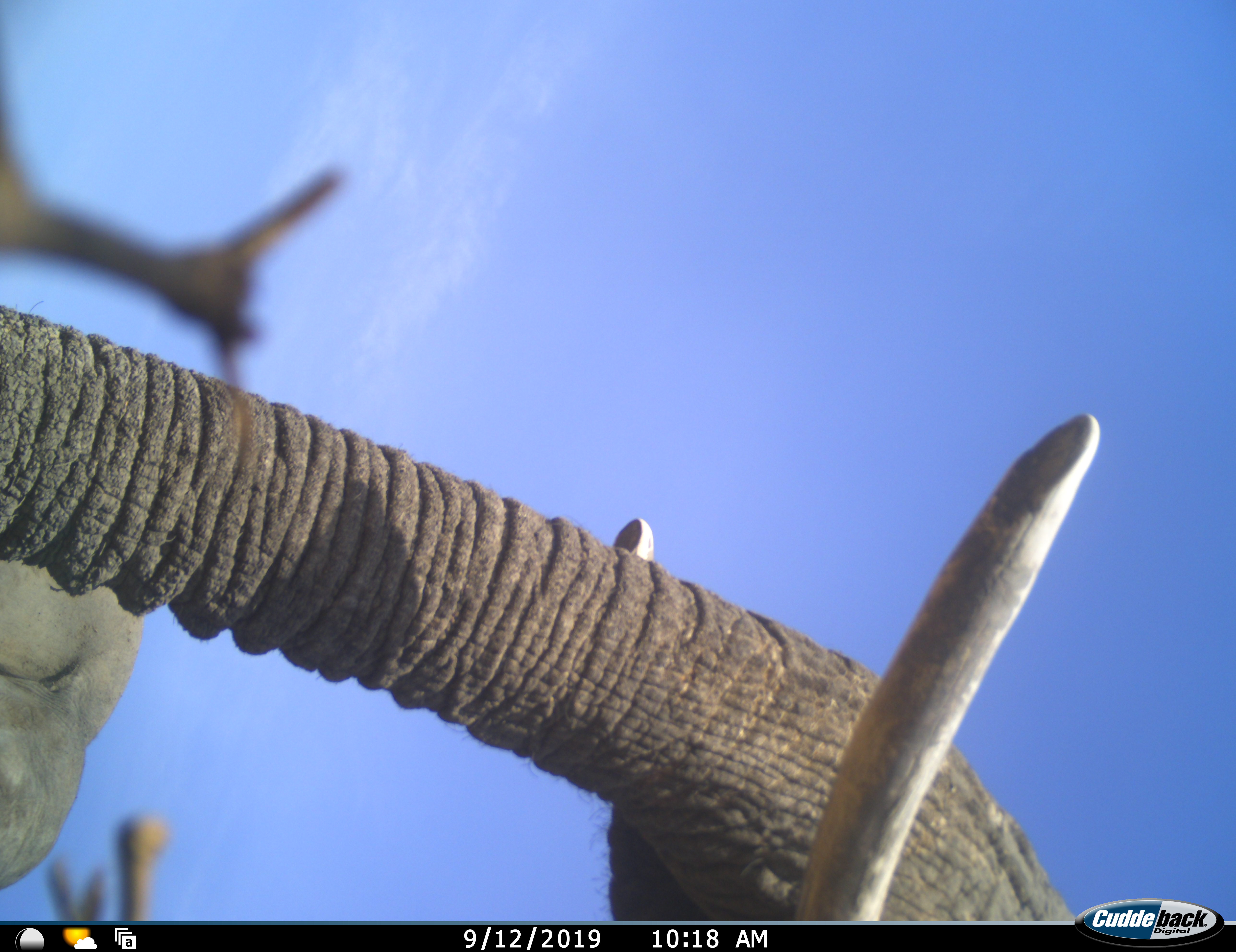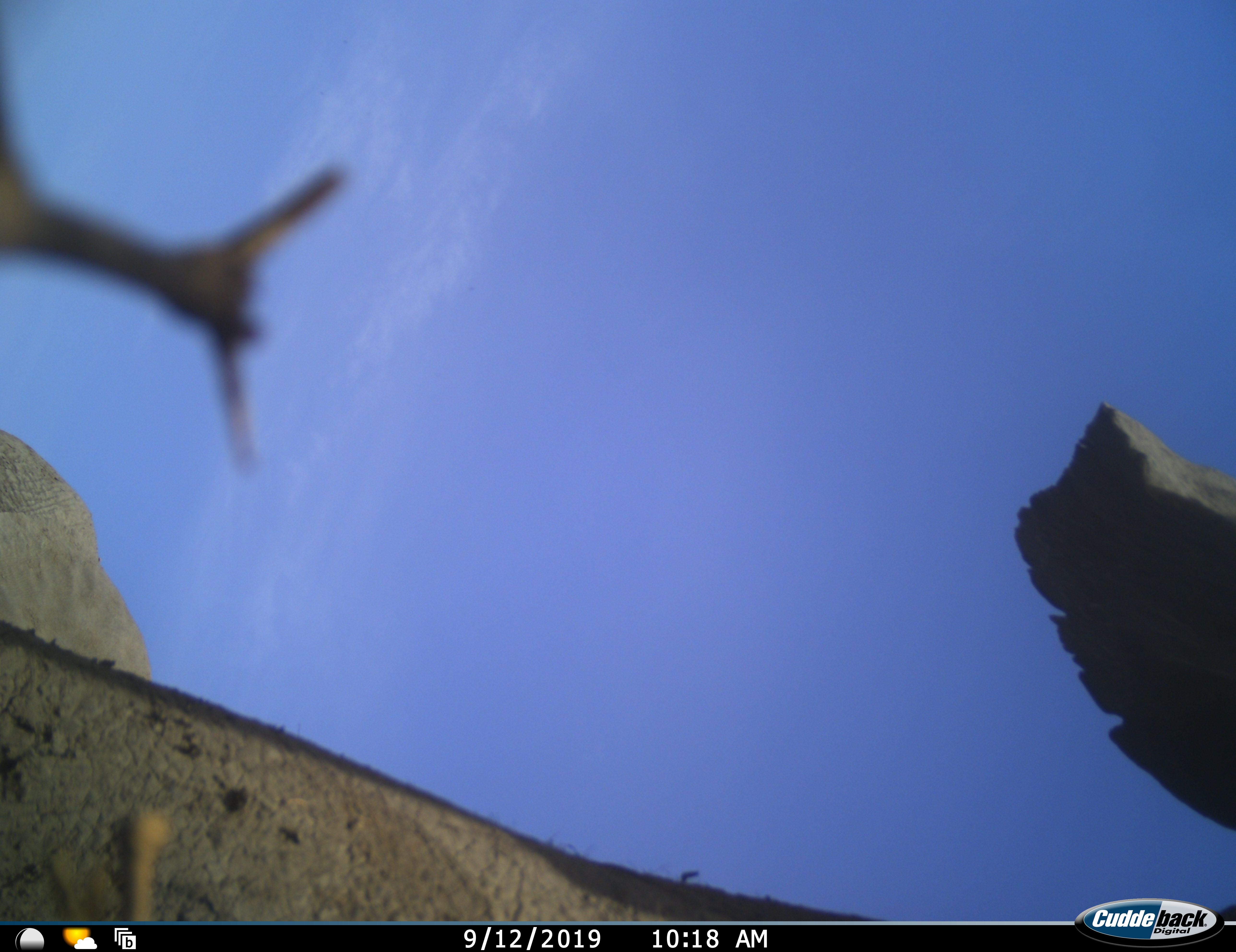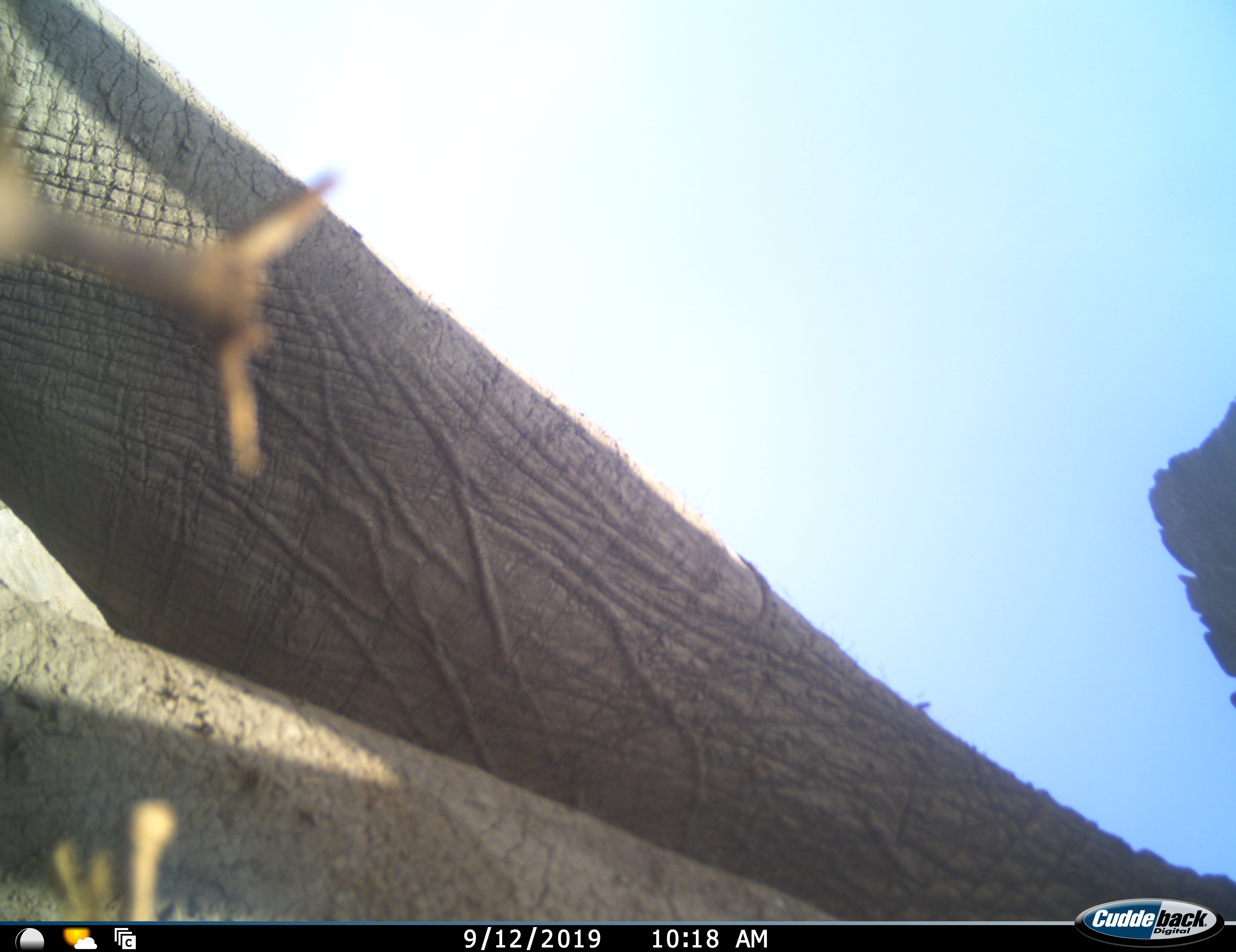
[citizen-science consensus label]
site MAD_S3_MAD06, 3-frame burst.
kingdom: Animalia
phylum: Chordata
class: Mammalia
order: Proboscidea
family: Elephantidae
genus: Loxodonta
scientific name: Loxodonta africana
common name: african bush elephant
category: elephant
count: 1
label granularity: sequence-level